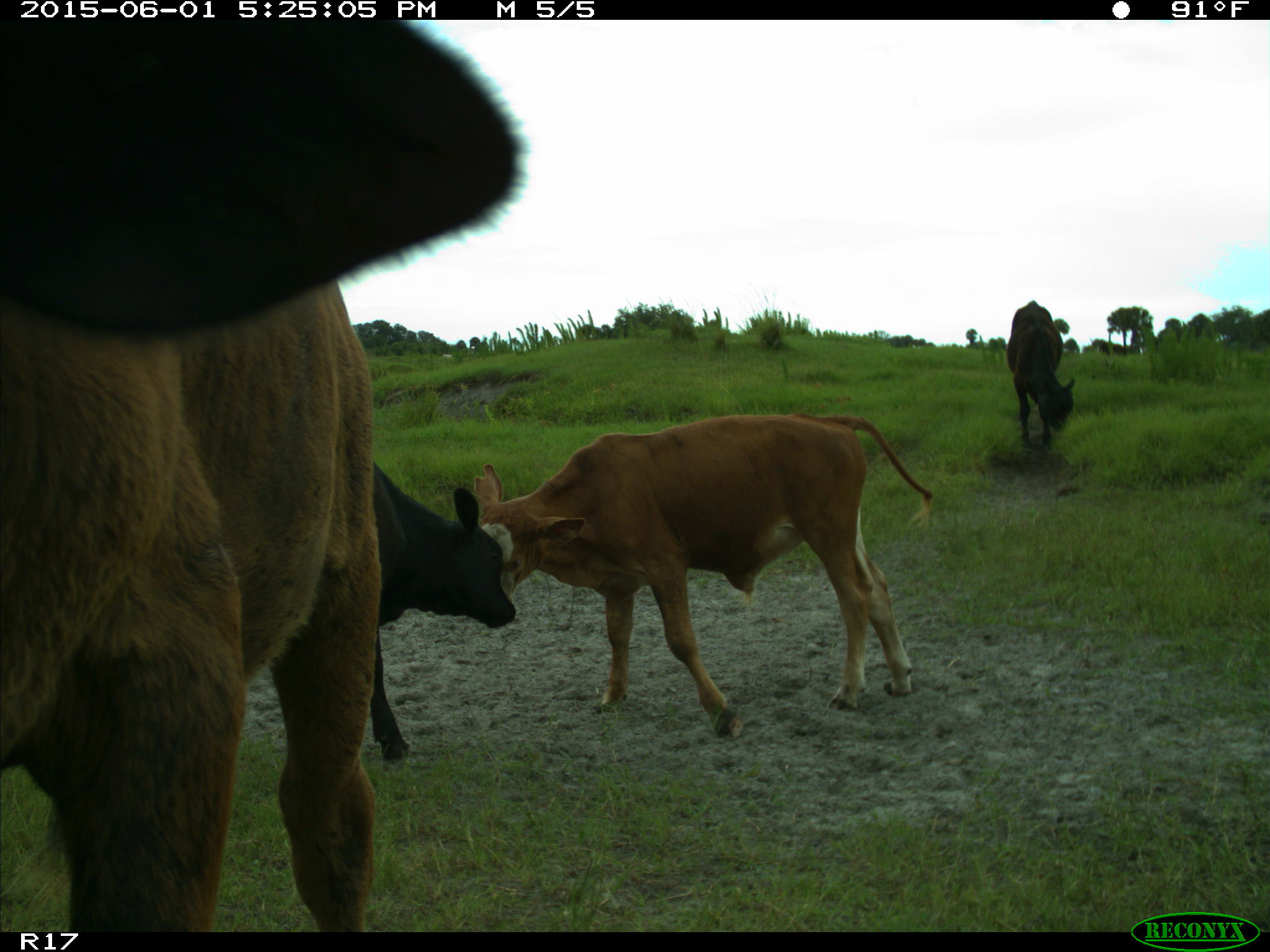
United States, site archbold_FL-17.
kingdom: Animalia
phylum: Chordata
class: Mammalia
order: Artiodactyla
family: Bovidae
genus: Bos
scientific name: Bos taurus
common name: domestic cow